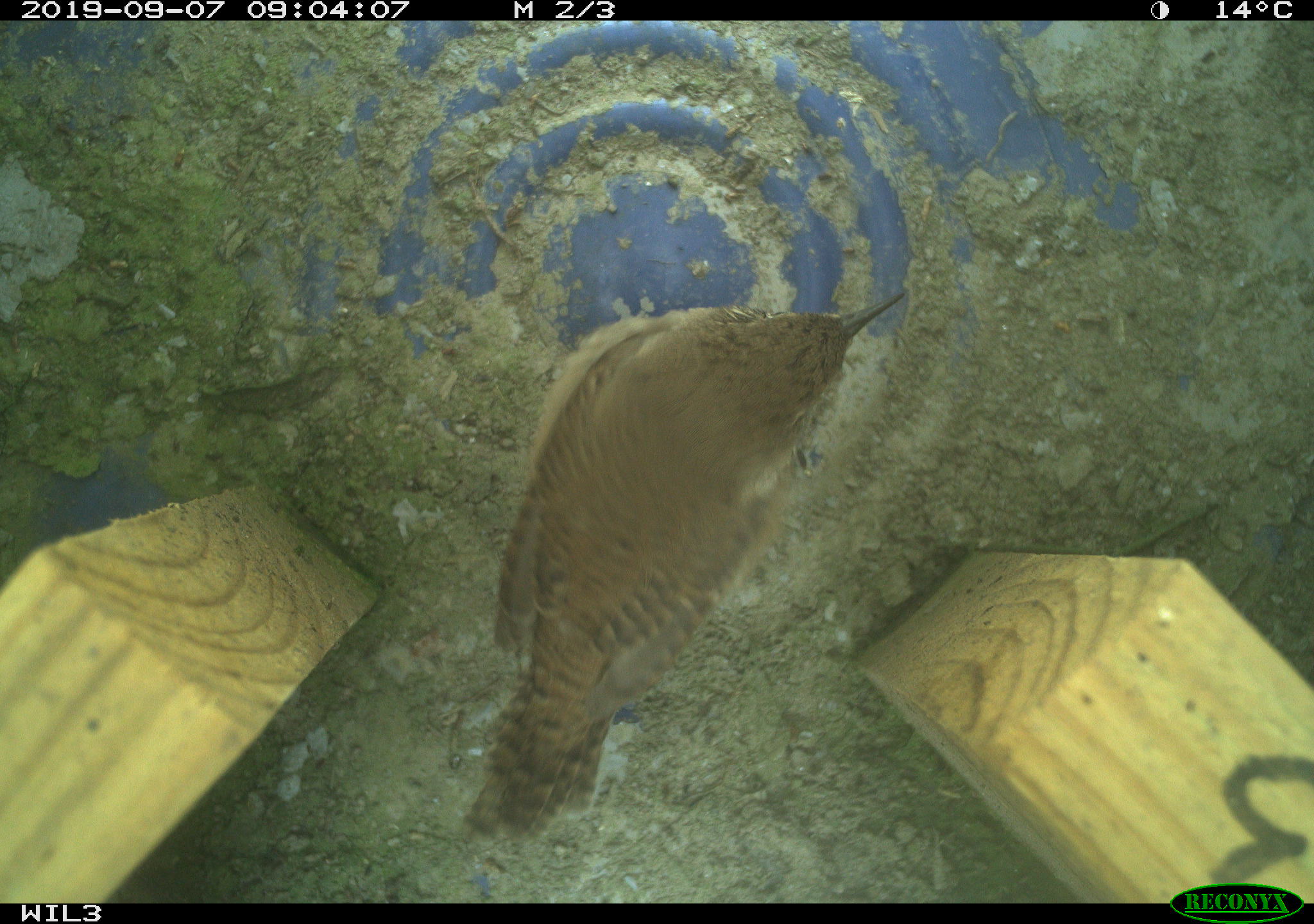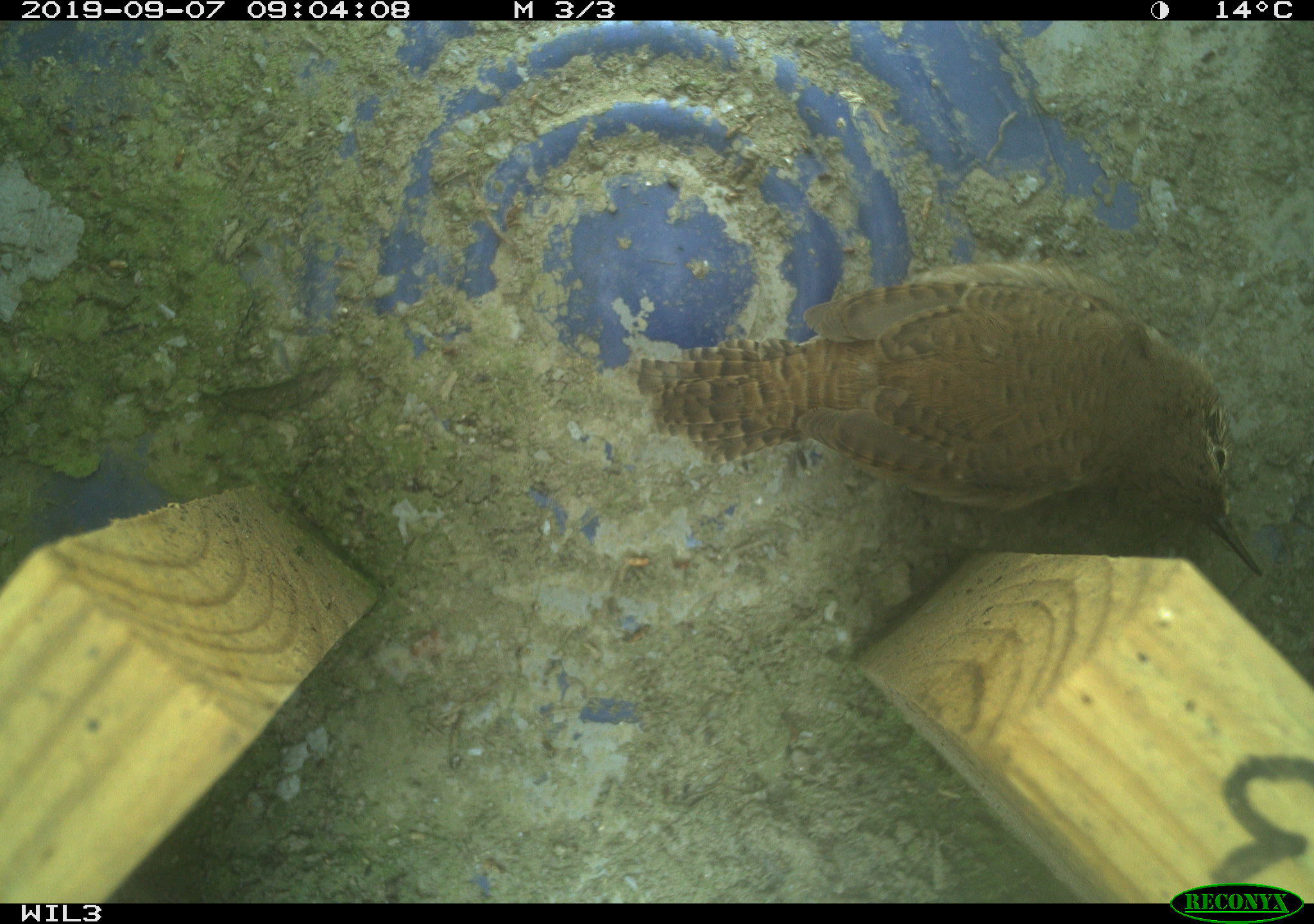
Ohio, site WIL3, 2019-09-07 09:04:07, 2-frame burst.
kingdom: Animalia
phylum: Chordata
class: Aves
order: Passeriformes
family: Troglodytidae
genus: Troglodytes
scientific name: Troglodytes aedon aedon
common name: northern house wren